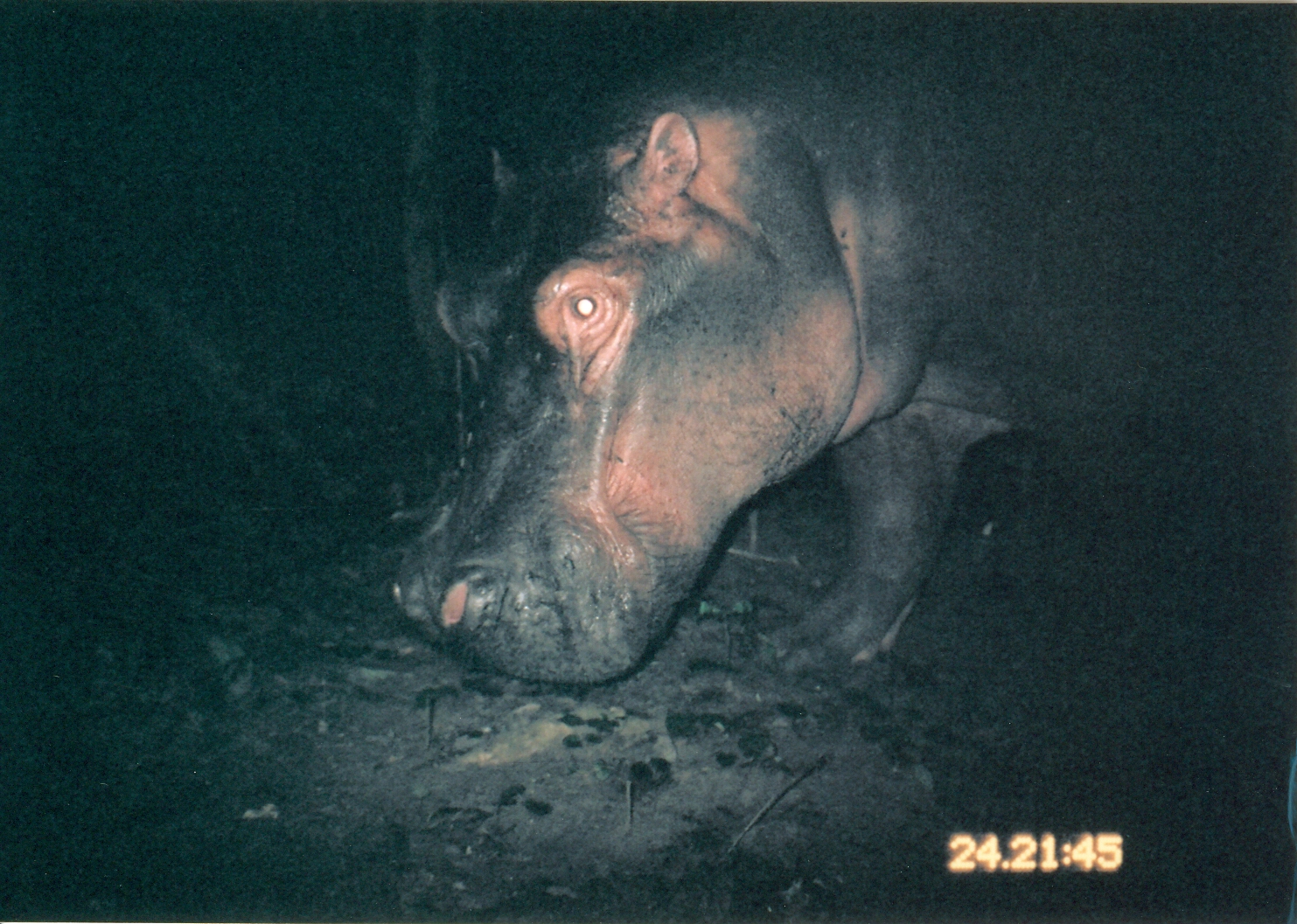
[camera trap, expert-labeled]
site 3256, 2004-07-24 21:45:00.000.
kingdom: Animalia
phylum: Chordata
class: Mammalia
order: Artiodactyla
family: Hippopotamidae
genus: Hippopotamus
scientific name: Hippopotamus amphibius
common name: hippopotamus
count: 1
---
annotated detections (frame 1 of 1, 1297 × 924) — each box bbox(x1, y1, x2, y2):
hippopotamus amphibius: bbox(390, 2, 1297, 687)